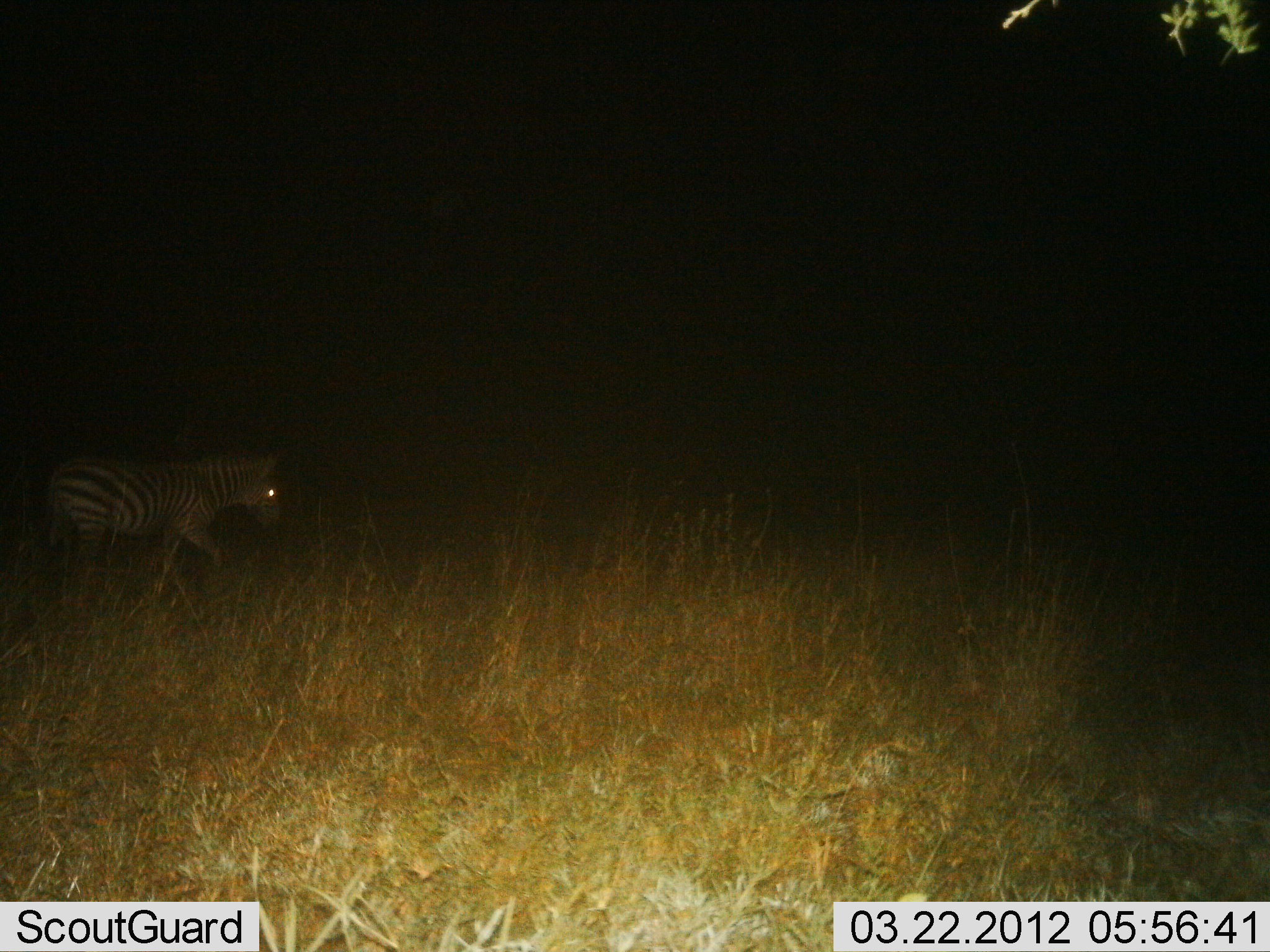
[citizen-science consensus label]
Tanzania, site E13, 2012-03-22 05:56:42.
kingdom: Animalia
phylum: Chordata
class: Mammalia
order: Perissodactyla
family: Equidae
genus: Equus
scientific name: Equus quagga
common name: plains zebra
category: zebra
Zebra (plains zebra) (Equus quagga), count 1. Behavior (volunteer vote fractions): standing 8%, resting 0%, moving 92%, interacting 0%. Young present (vote fraction): 0%. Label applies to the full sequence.